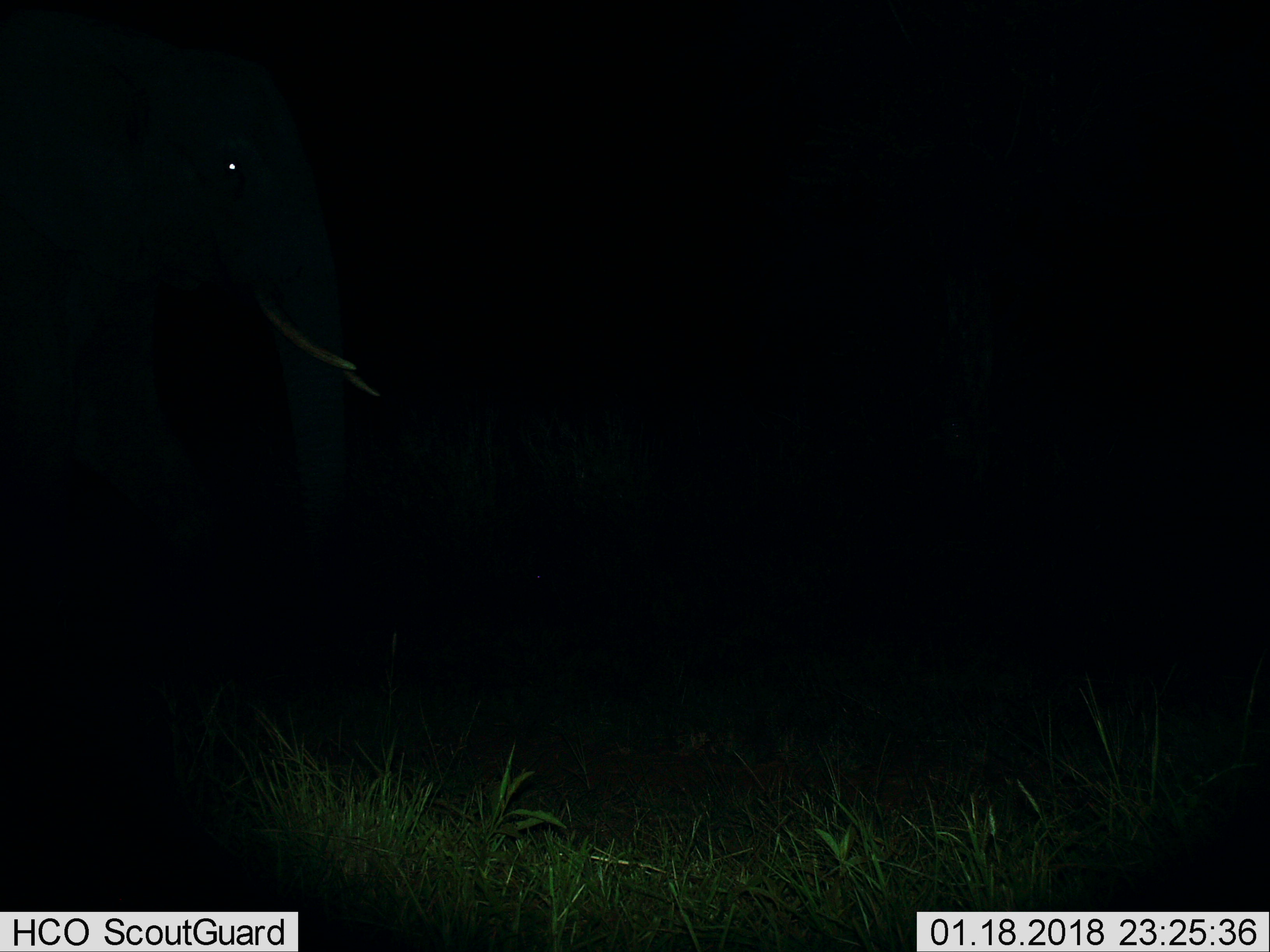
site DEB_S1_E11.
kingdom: Animalia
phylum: Chordata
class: Mammalia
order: Proboscidea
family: Elephantidae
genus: Loxodonta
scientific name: Loxodonta africana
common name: african bush elephant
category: elephant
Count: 1.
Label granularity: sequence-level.